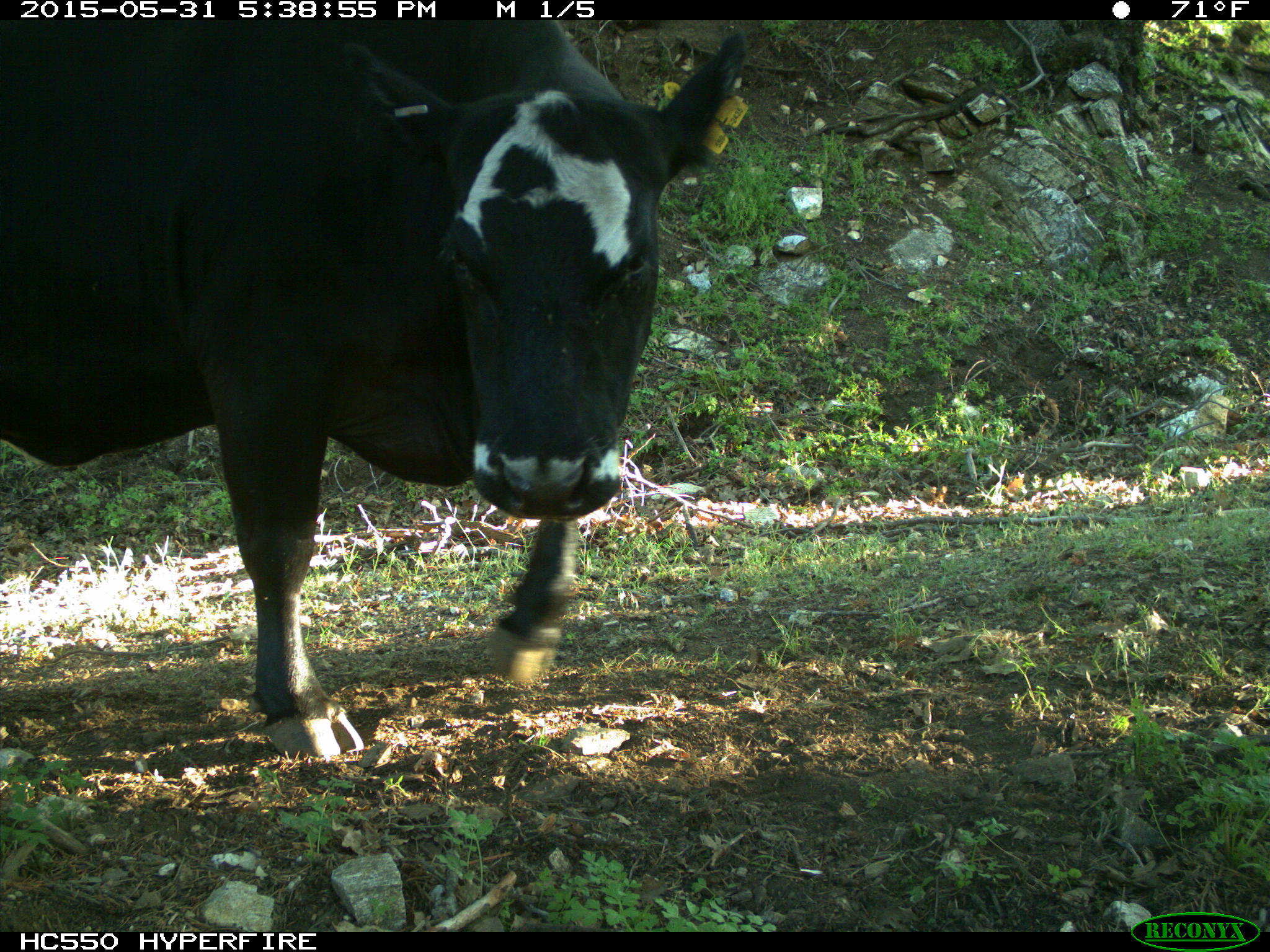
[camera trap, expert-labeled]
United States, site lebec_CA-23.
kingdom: Animalia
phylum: Chordata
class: Mammalia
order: Artiodactyla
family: Bovidae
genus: Bos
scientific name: Bos taurus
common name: domestic cow